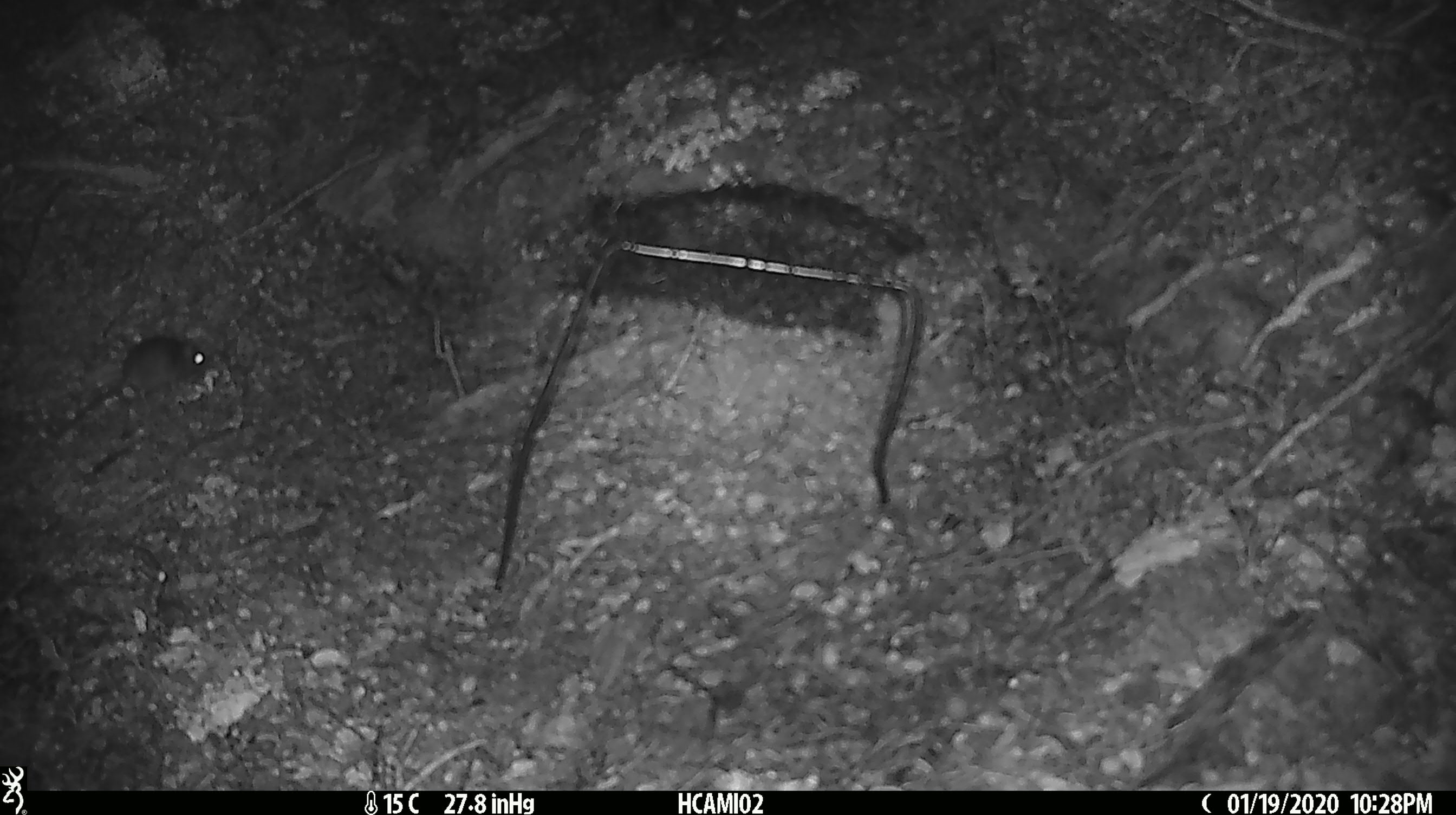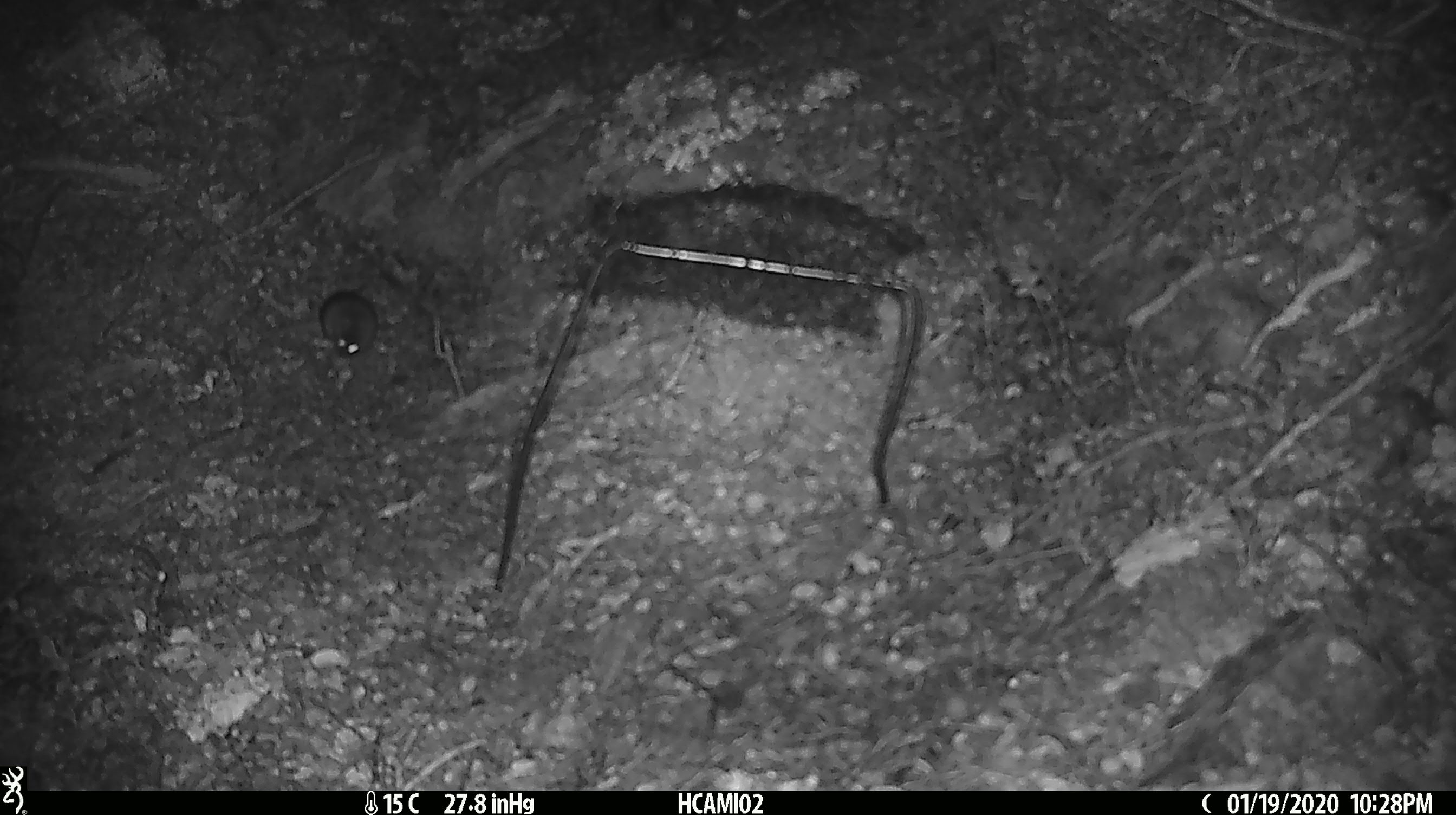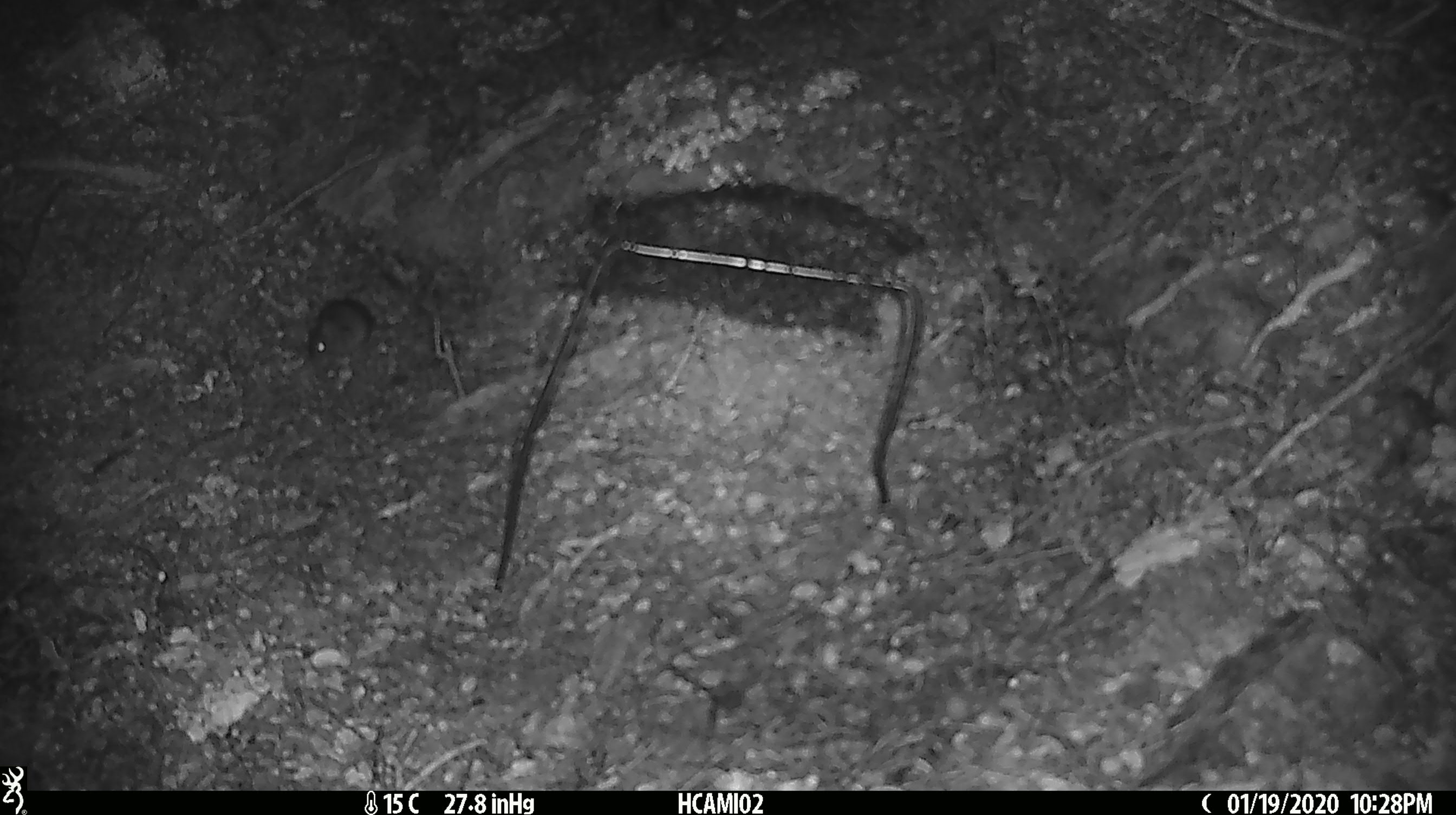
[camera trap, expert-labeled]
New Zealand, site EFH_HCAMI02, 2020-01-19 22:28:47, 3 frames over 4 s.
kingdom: Animalia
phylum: Chordata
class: Mammalia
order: Rodentia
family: Muridae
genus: Mus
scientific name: Mus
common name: mouse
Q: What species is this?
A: Mouse (Mus).